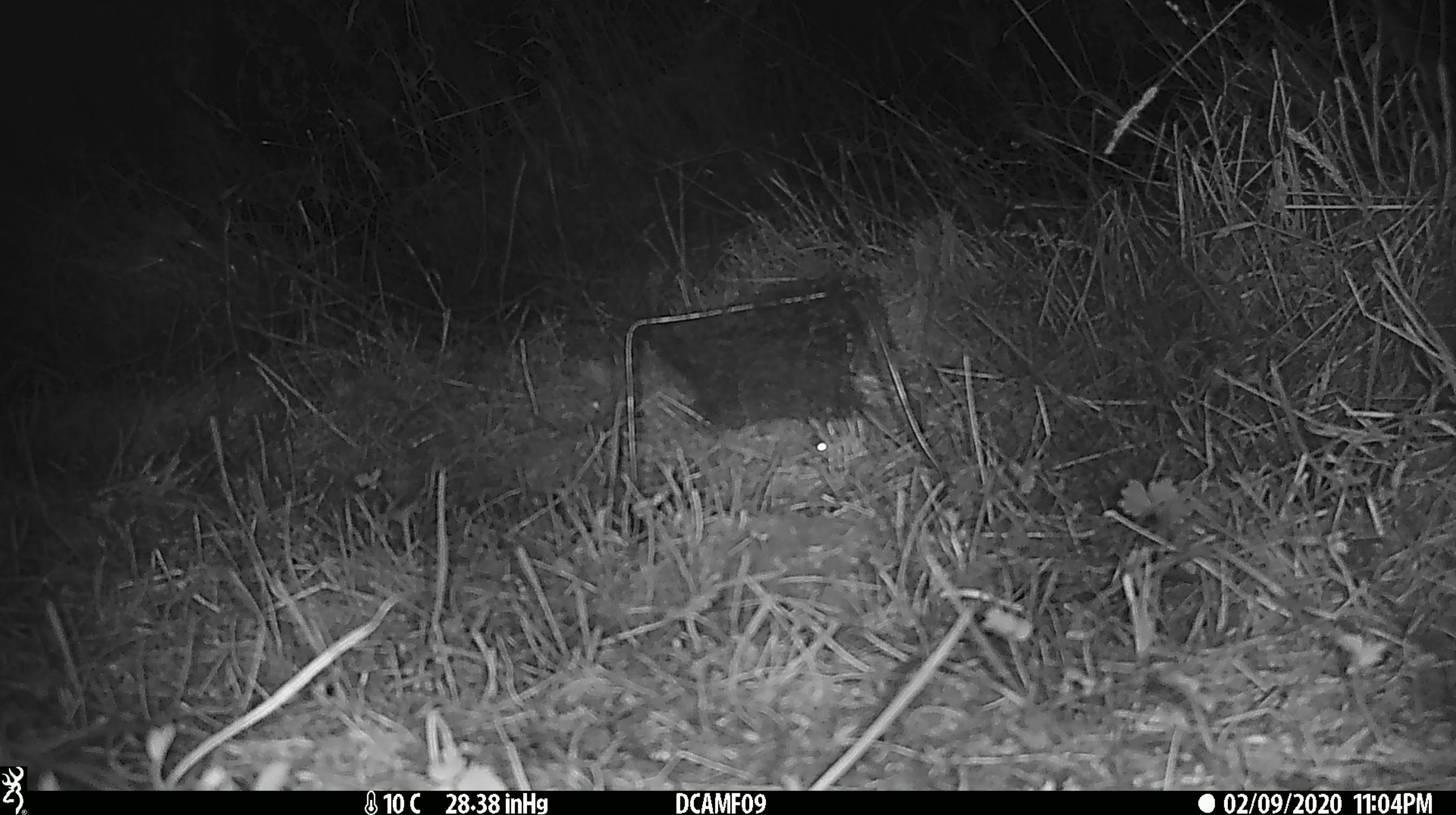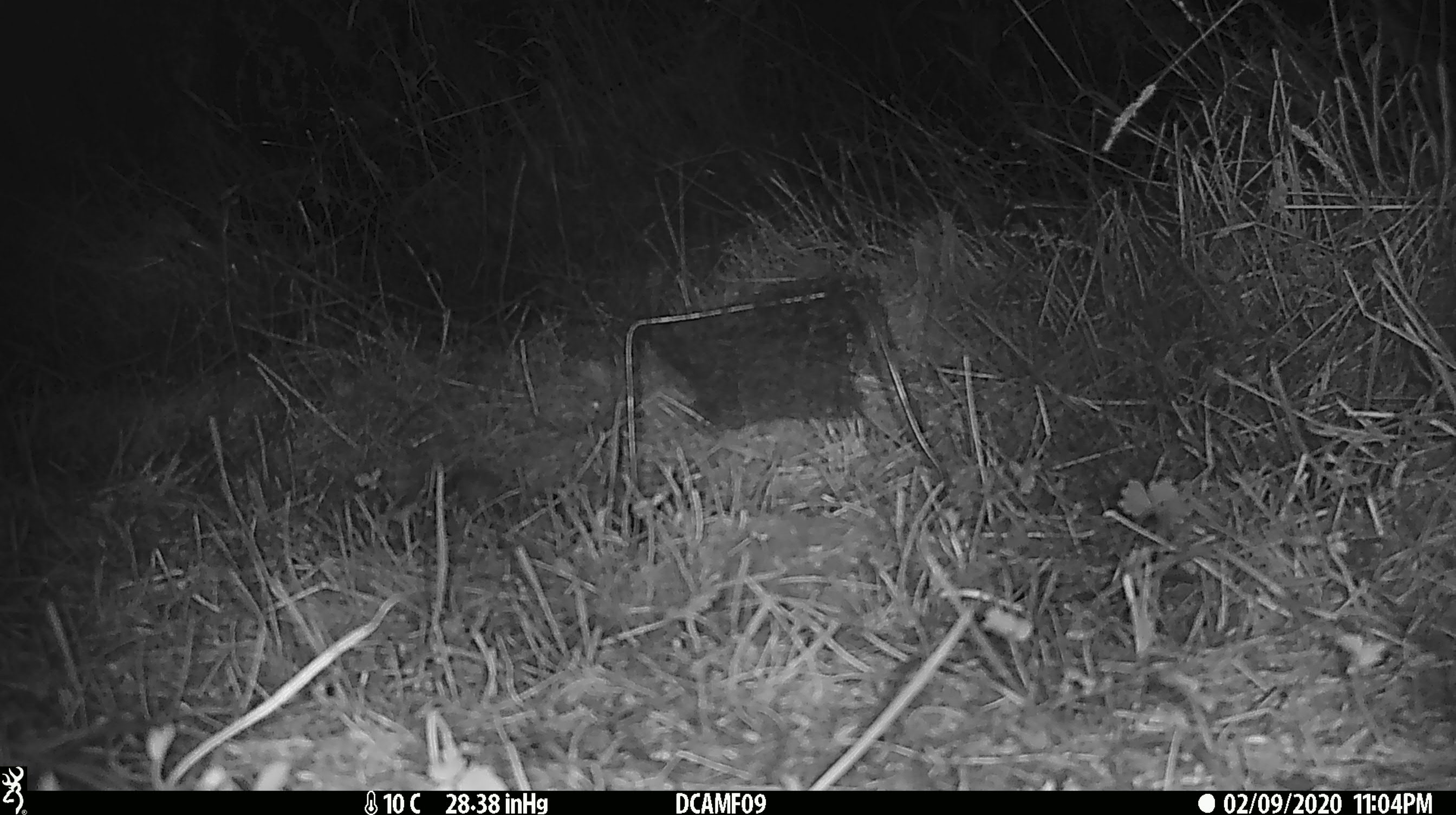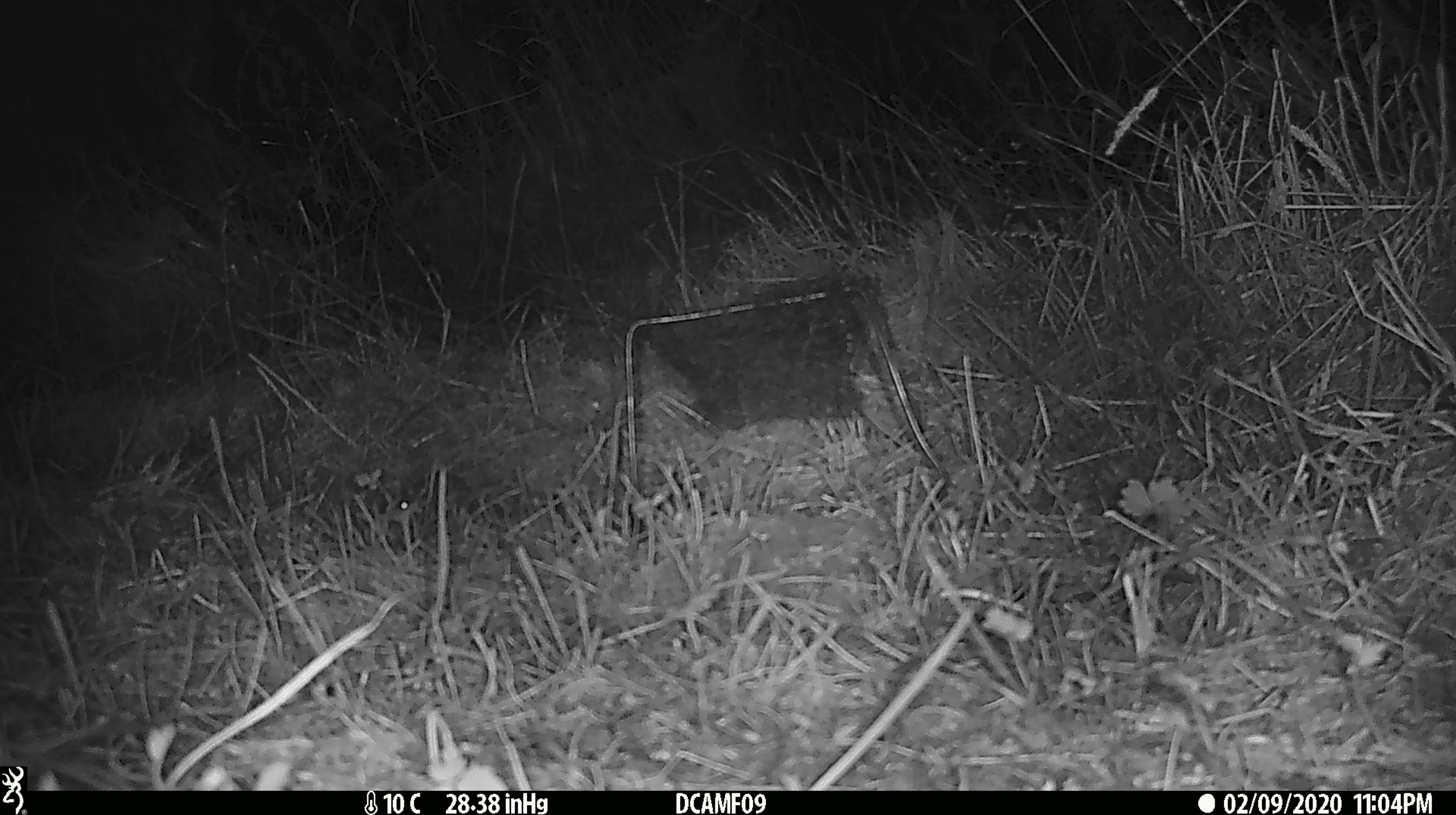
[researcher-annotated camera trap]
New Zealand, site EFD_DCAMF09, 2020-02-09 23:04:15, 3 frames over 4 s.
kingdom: Animalia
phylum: Chordata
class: Mammalia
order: Rodentia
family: Muridae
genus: Mus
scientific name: Mus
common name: mouse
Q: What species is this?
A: Mouse (Mus).